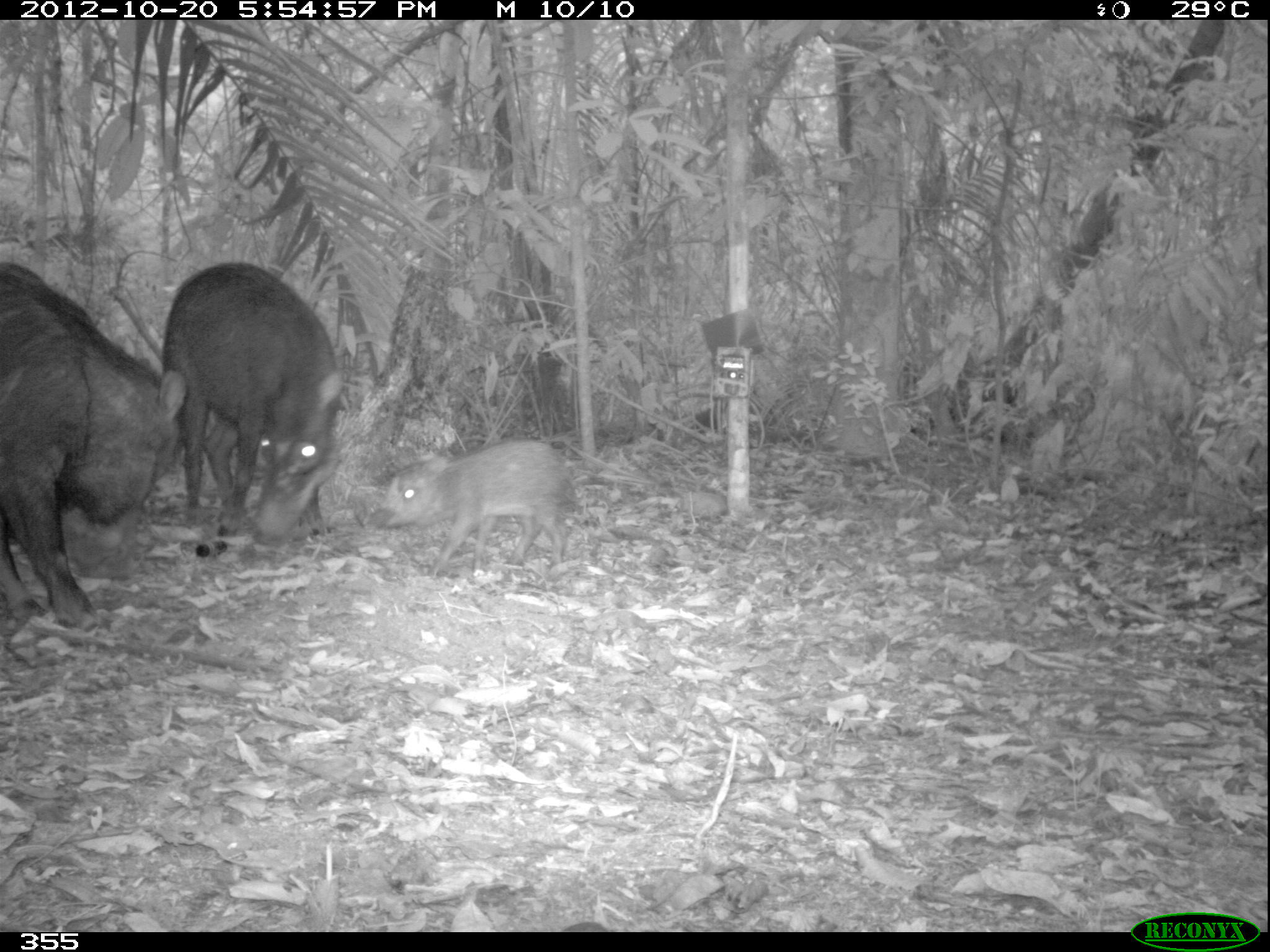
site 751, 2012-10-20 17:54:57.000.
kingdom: Animalia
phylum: Chordata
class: Mammalia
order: Artiodactyla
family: Tayassuidae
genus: Tayassu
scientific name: Tayassu pecari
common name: white-lipped peccary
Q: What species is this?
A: Tayassu pecari (white-lipped peccary).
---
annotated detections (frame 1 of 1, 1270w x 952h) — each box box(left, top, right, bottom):
tayassu pecari: box(0, 259, 188, 637); box(157, 259, 349, 549); box(367, 434, 580, 581)